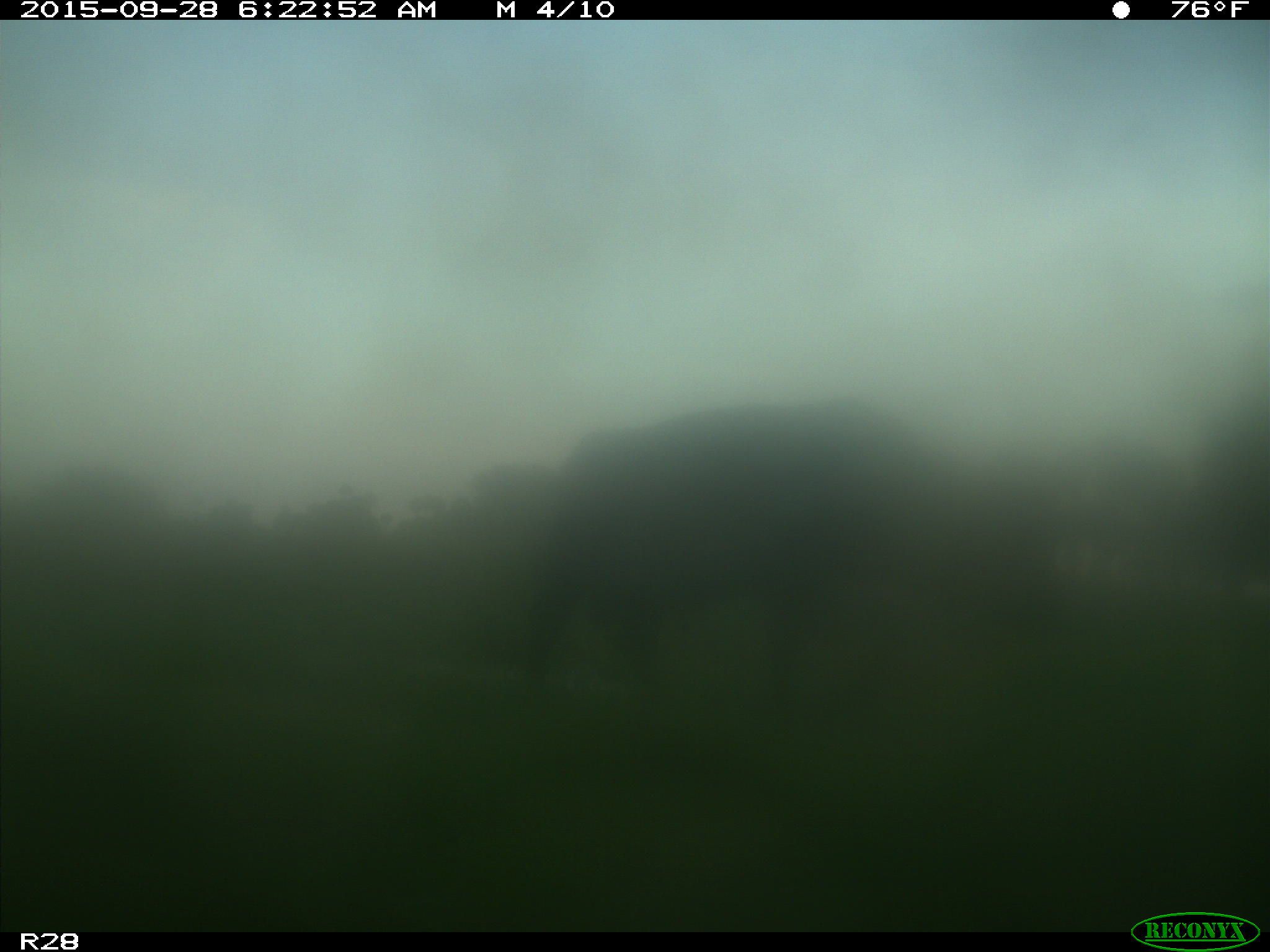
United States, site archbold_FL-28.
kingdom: Animalia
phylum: Chordata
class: Mammalia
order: Artiodactyla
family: Bovidae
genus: Bos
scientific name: Bos taurus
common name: domestic cow